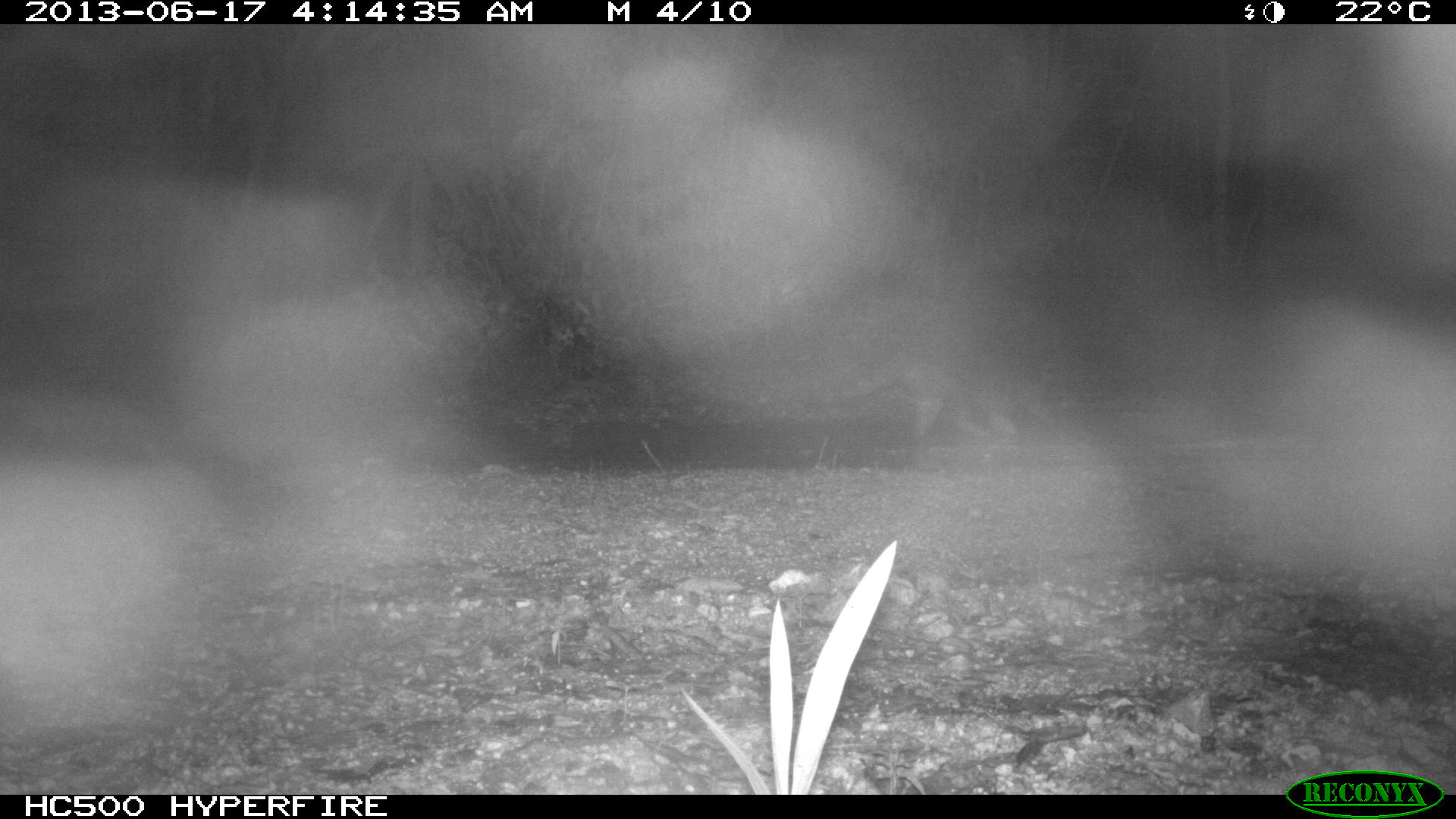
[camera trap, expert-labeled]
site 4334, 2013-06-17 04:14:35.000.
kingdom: Animalia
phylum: Chordata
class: Mammalia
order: Carnivora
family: Procyonidae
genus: Procyon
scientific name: Procyon lotor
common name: common raccoon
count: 1